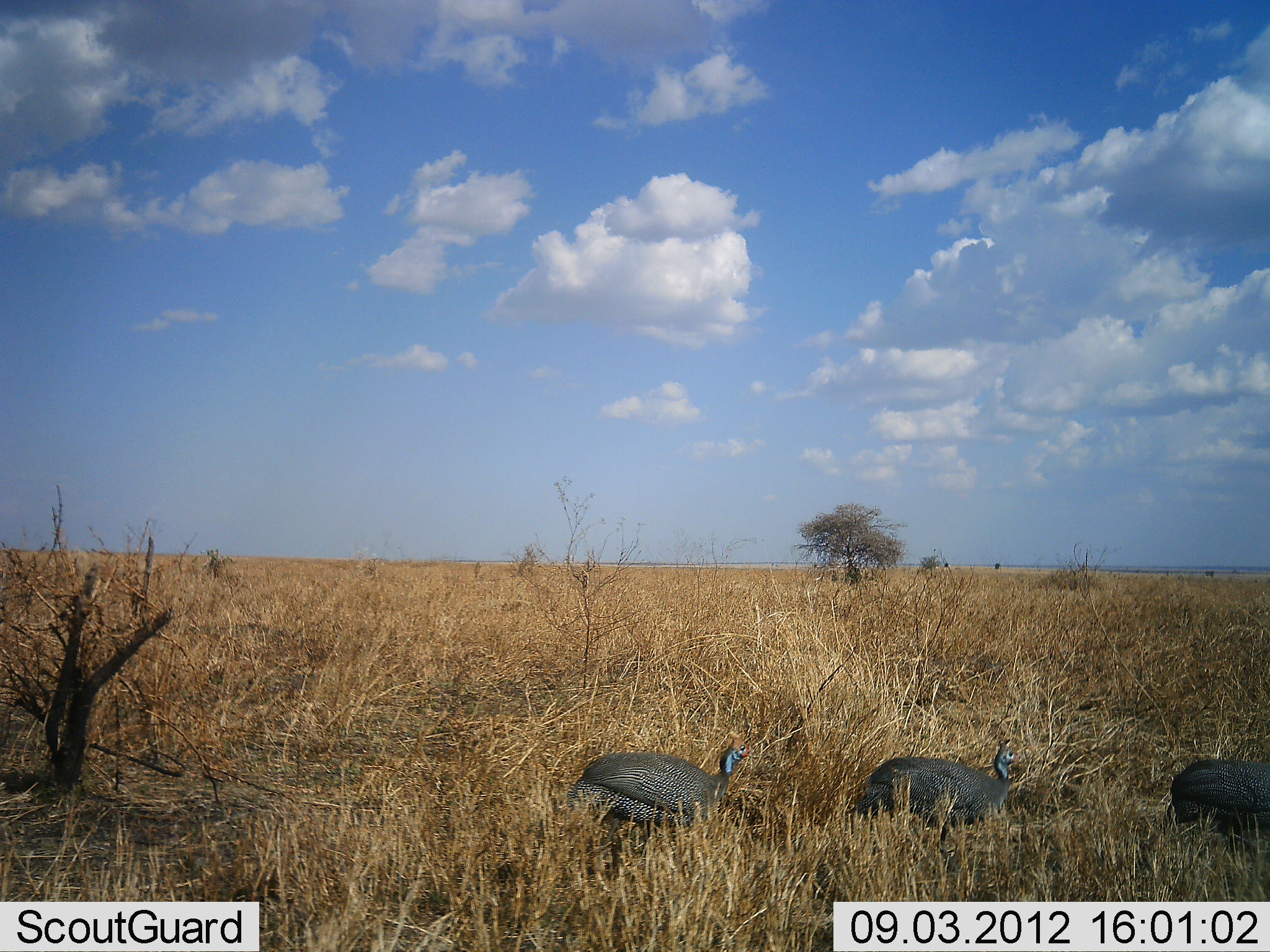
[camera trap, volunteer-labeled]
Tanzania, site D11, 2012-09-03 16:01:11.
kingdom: Animalia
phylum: Chordata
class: Aves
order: Galliformes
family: Numididae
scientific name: Numididae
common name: guinea fowl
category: guineafowl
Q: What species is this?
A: Guineafowl (guinea fowl) (Numididae).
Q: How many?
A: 3.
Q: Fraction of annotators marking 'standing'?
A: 60%.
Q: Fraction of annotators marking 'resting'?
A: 10%.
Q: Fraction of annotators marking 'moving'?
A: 30%.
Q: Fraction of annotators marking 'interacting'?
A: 0%.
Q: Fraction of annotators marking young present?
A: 0%.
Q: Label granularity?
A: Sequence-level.